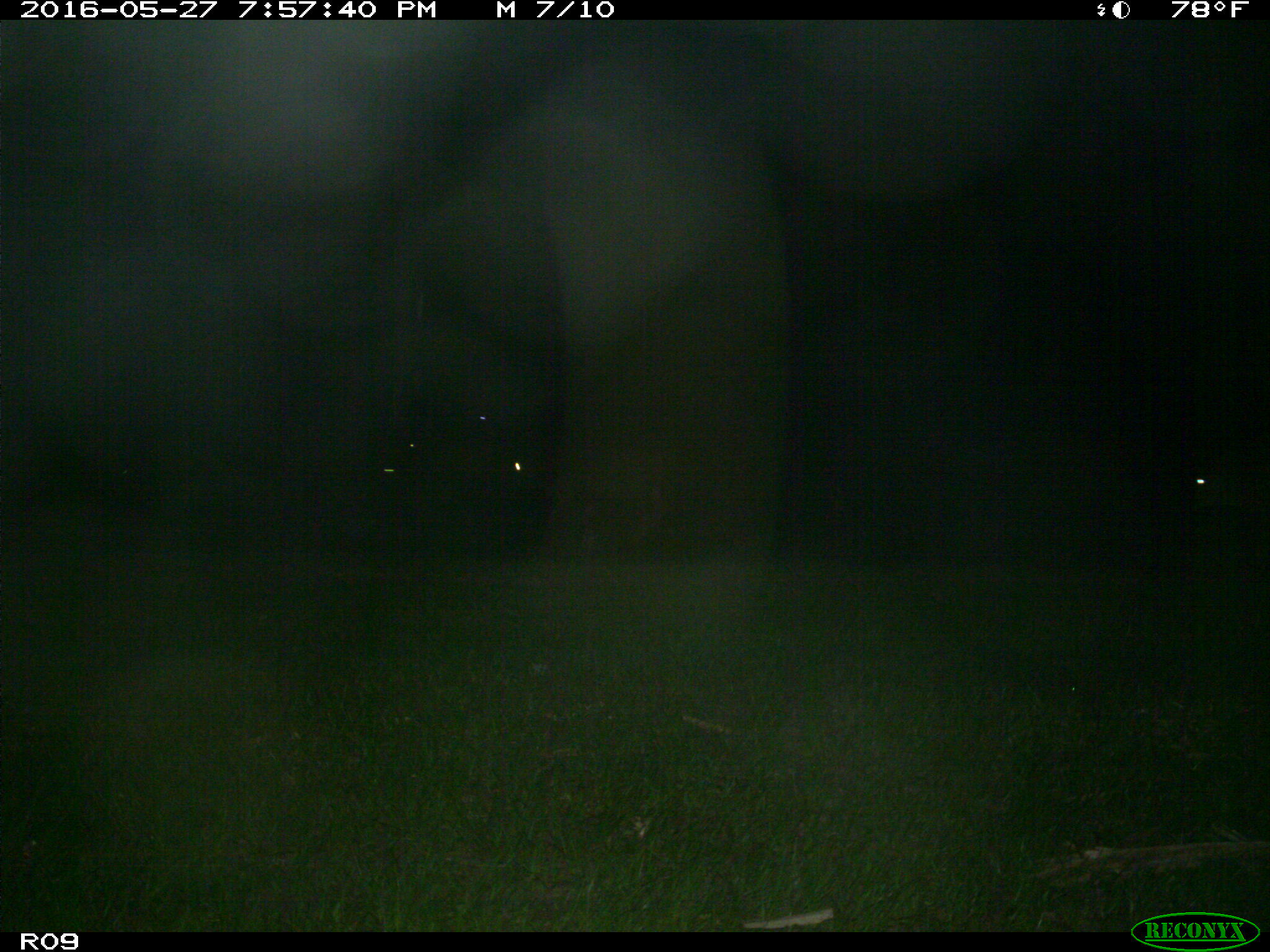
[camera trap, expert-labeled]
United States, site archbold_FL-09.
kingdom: Animalia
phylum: Chordata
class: Mammalia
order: Artiodactyla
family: Bovidae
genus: Bos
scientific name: Bos taurus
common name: domestic cow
Bos taurus (domestic cow).